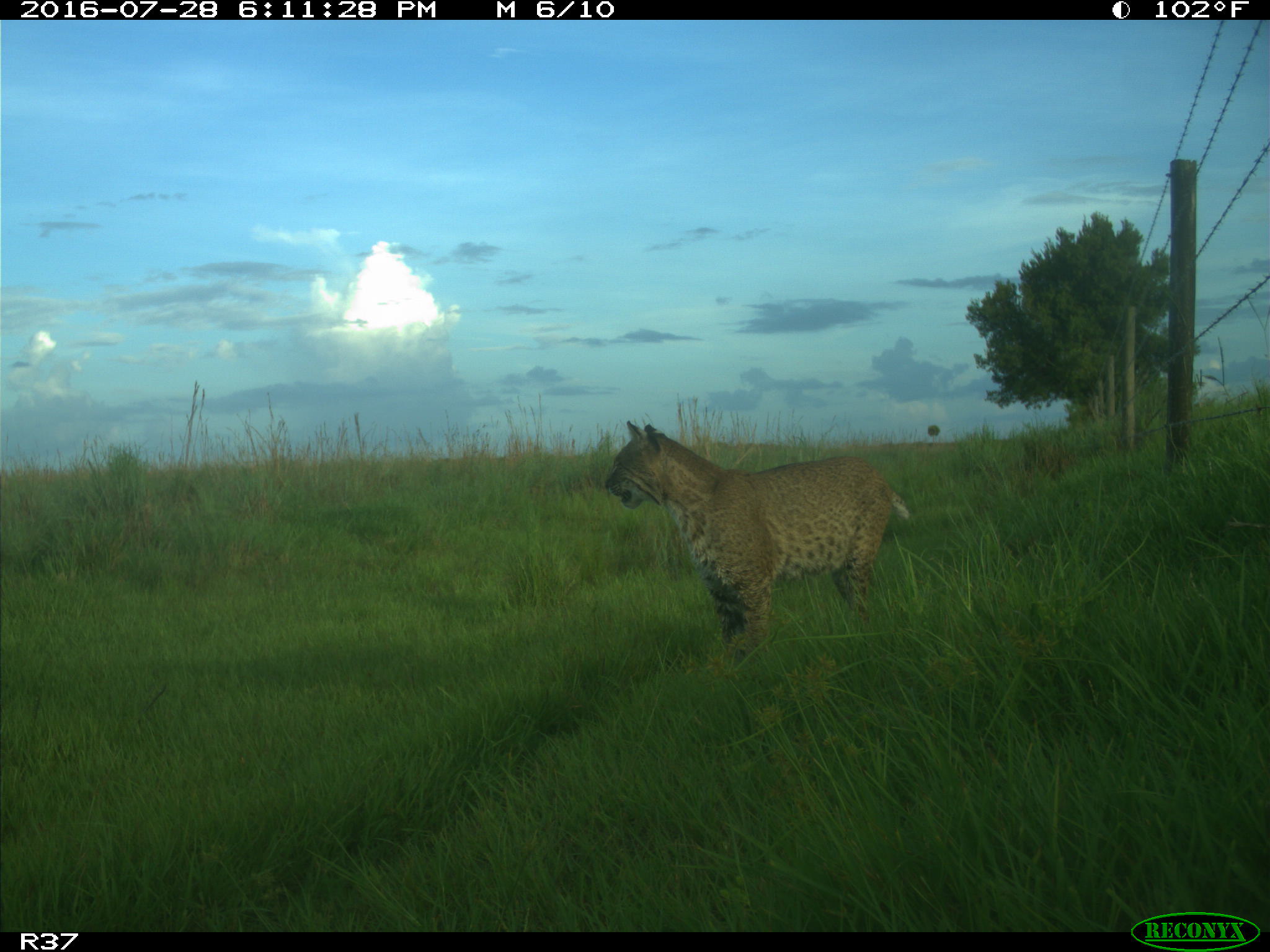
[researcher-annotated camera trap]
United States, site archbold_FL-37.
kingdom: Animalia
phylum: Chordata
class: Mammalia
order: Carnivora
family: Felidae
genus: Lynx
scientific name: Lynx rufus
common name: bobcat